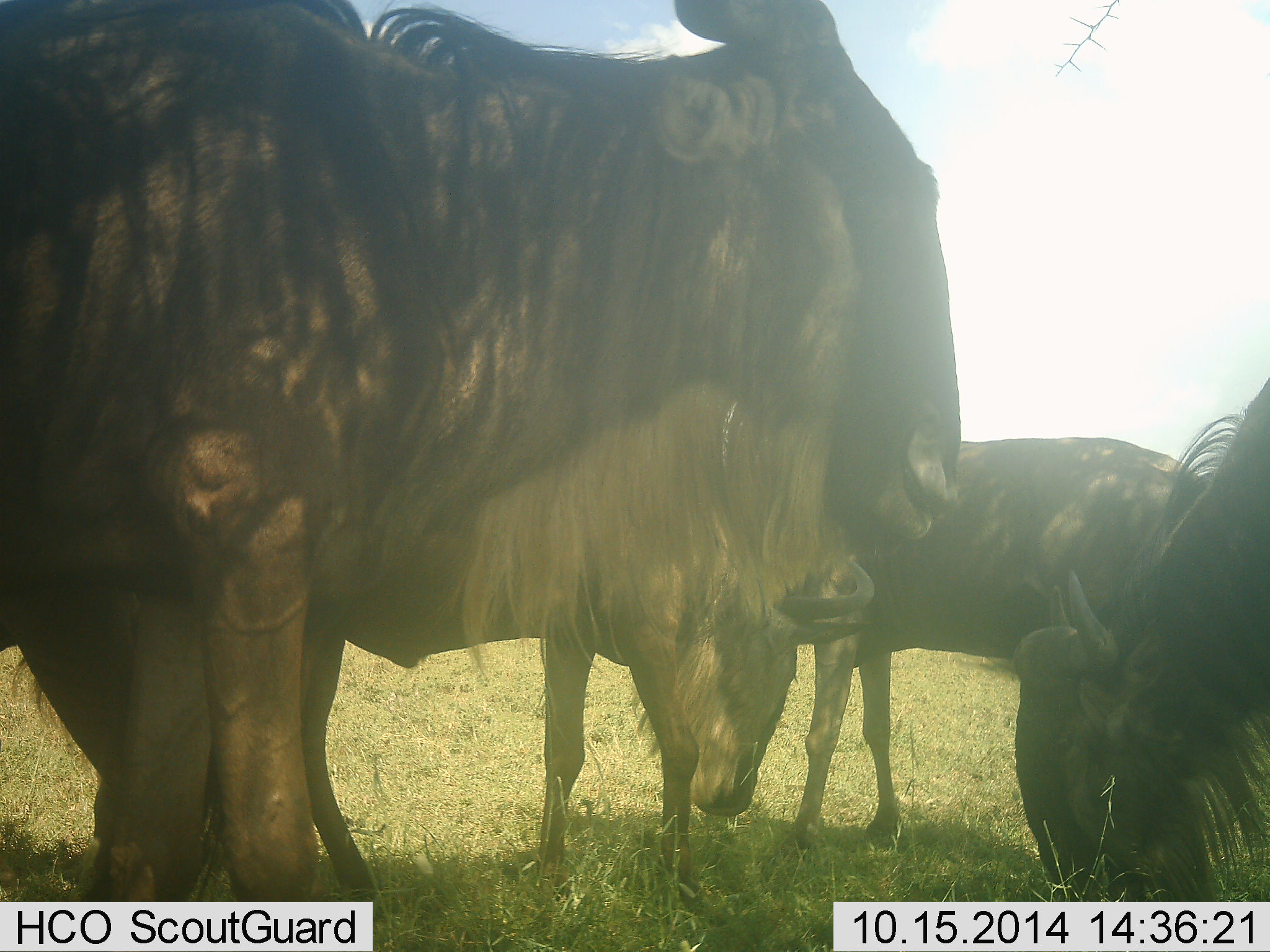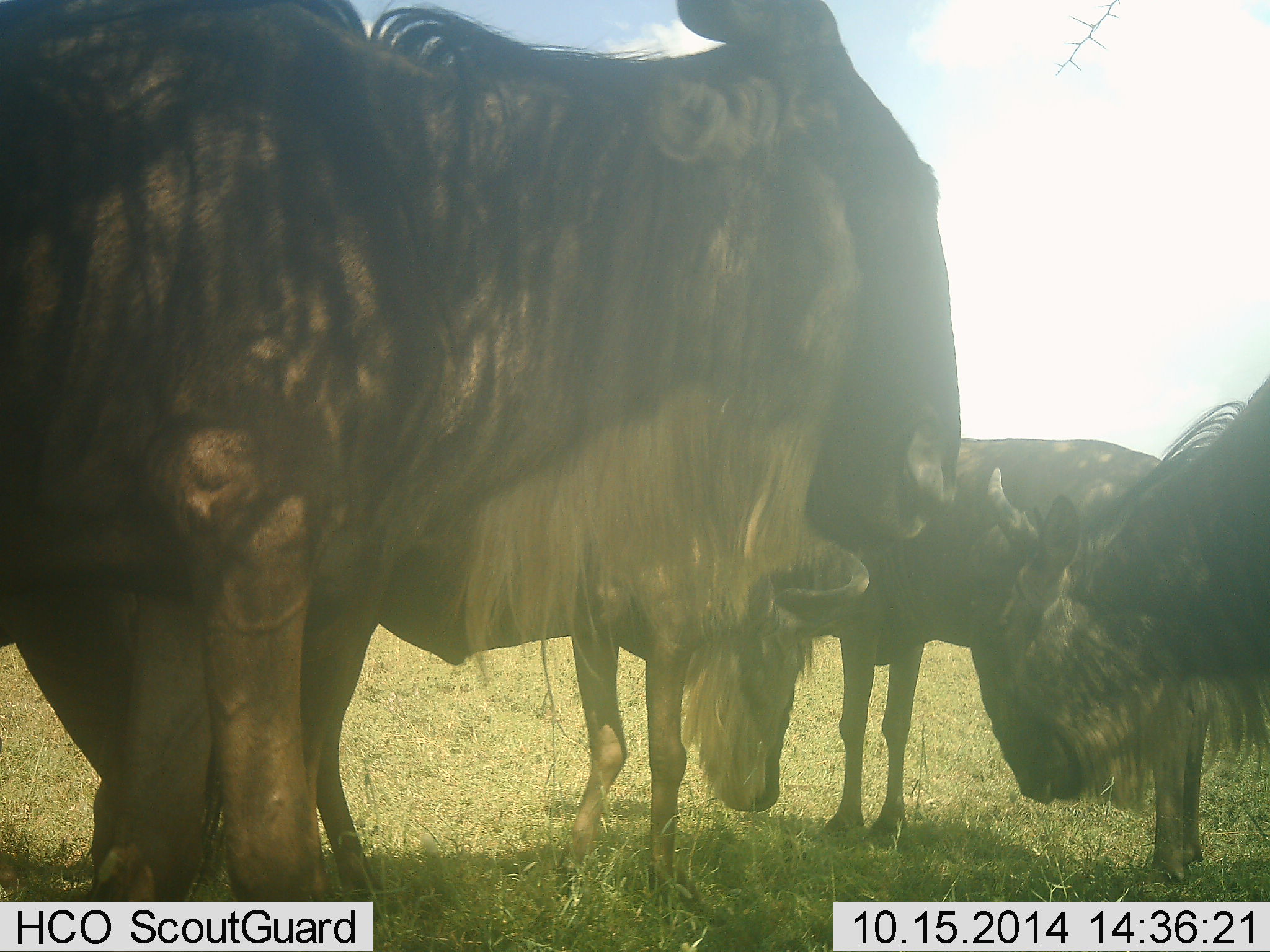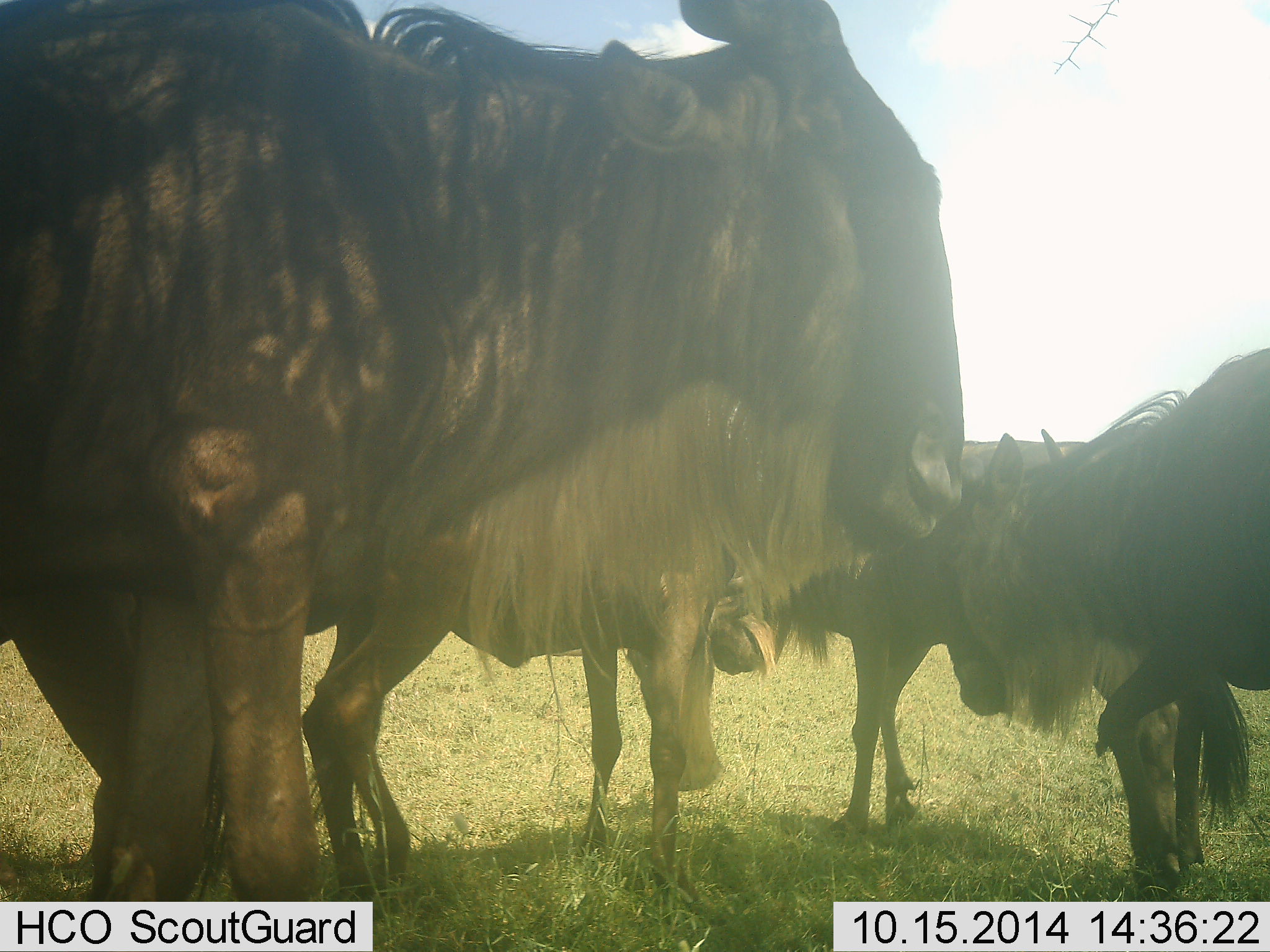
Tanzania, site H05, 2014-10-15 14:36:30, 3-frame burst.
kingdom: Animalia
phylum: Chordata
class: Mammalia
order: Artiodactyla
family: Bovidae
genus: Connochaetes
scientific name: Connochaetes taurinus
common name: blue wildebeest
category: wildebeest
Wildebeest (blue wildebeest) (Connochaetes taurinus), count 4. Behavior (volunteer vote fractions): standing 70%, resting 0%, moving 20%, interacting 10%. Young present (vote fraction): 0%. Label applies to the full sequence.